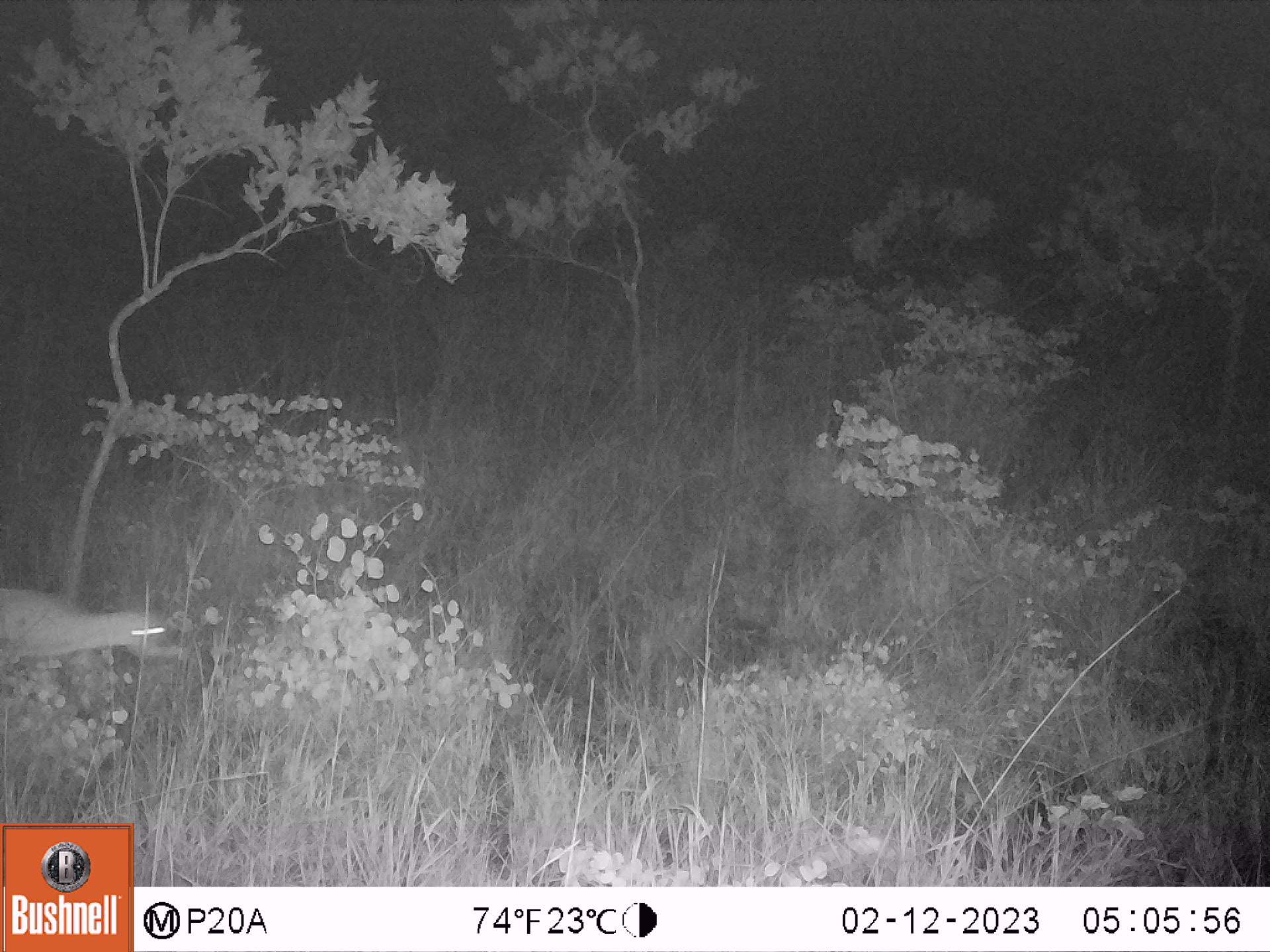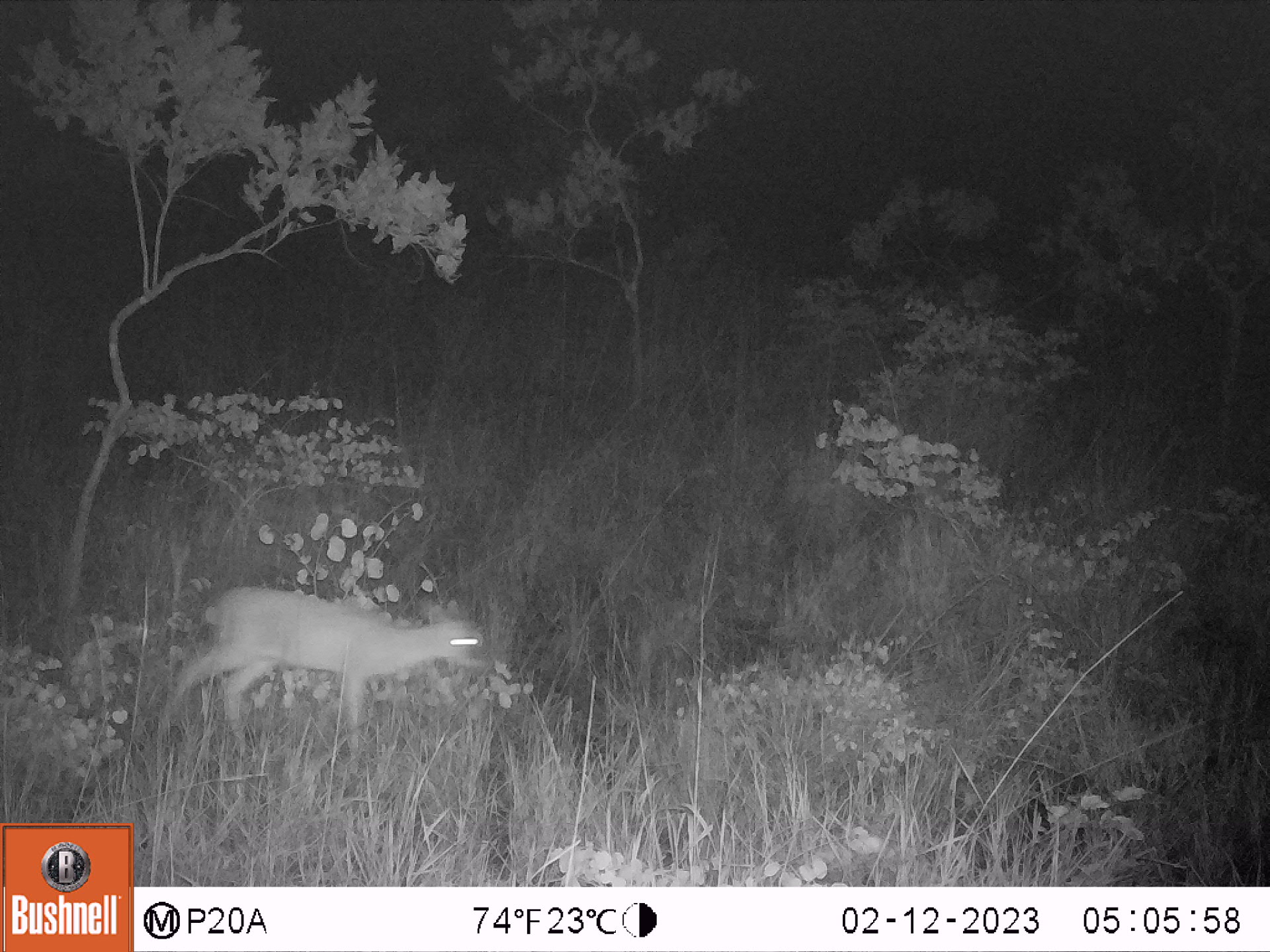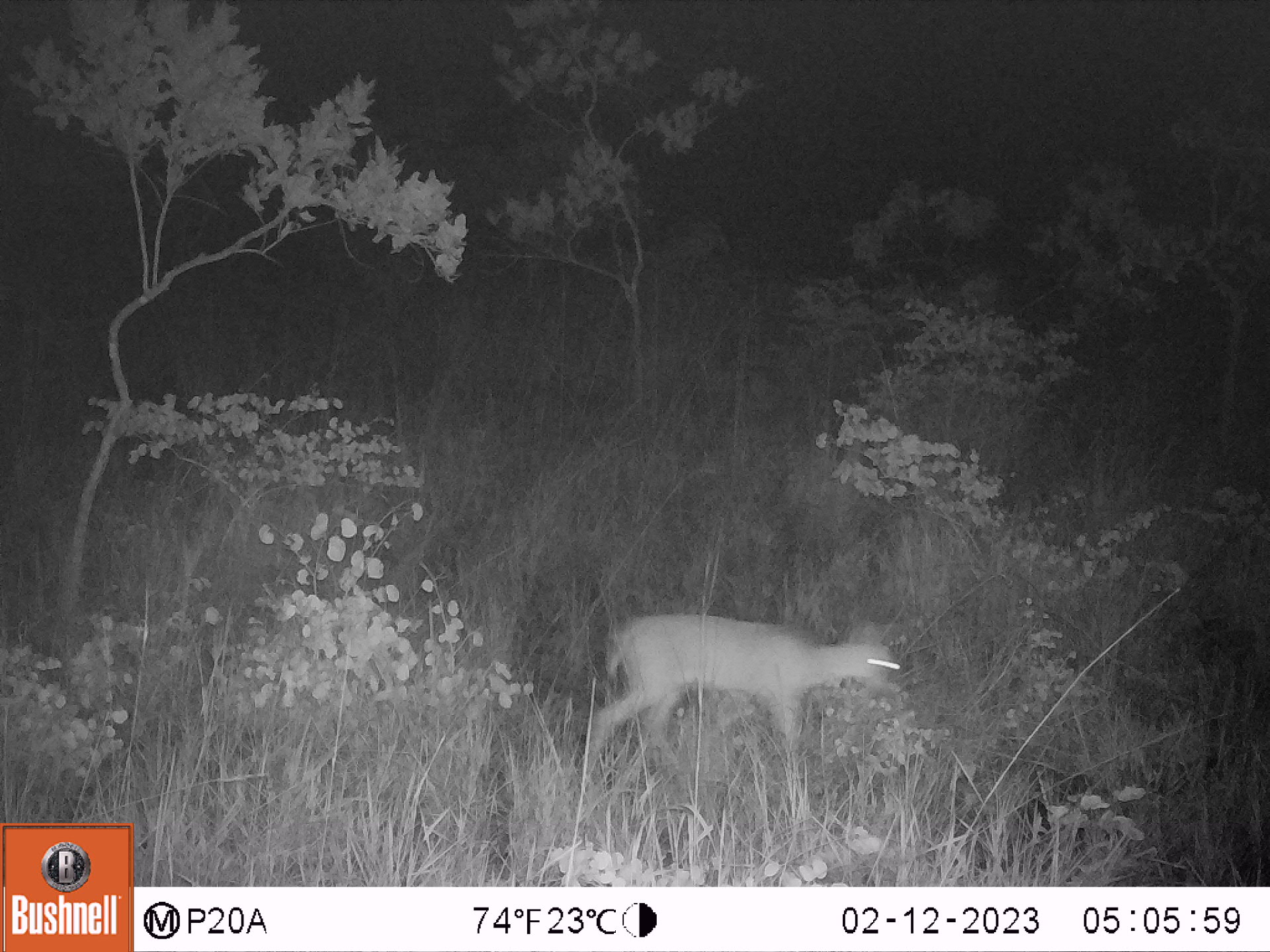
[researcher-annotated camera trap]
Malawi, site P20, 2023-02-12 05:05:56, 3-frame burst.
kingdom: Animalia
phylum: Chordata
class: Mammalia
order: Artiodactyla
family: Bovidae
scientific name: Antilopinae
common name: small antelope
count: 1